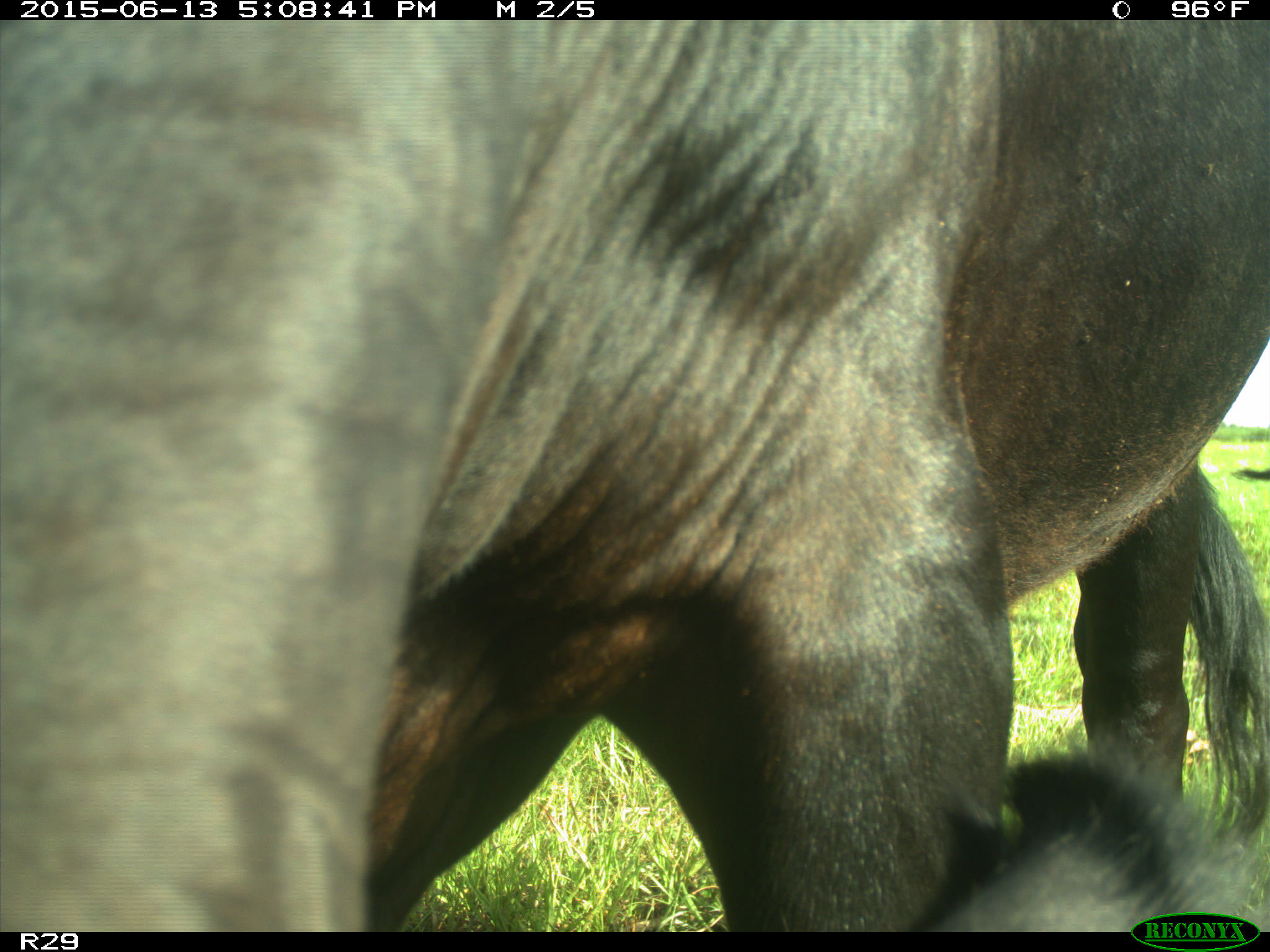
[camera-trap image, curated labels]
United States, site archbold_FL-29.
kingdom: Animalia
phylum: Chordata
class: Mammalia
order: Artiodactyla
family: Bovidae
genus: Bos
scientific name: Bos taurus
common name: domestic cow